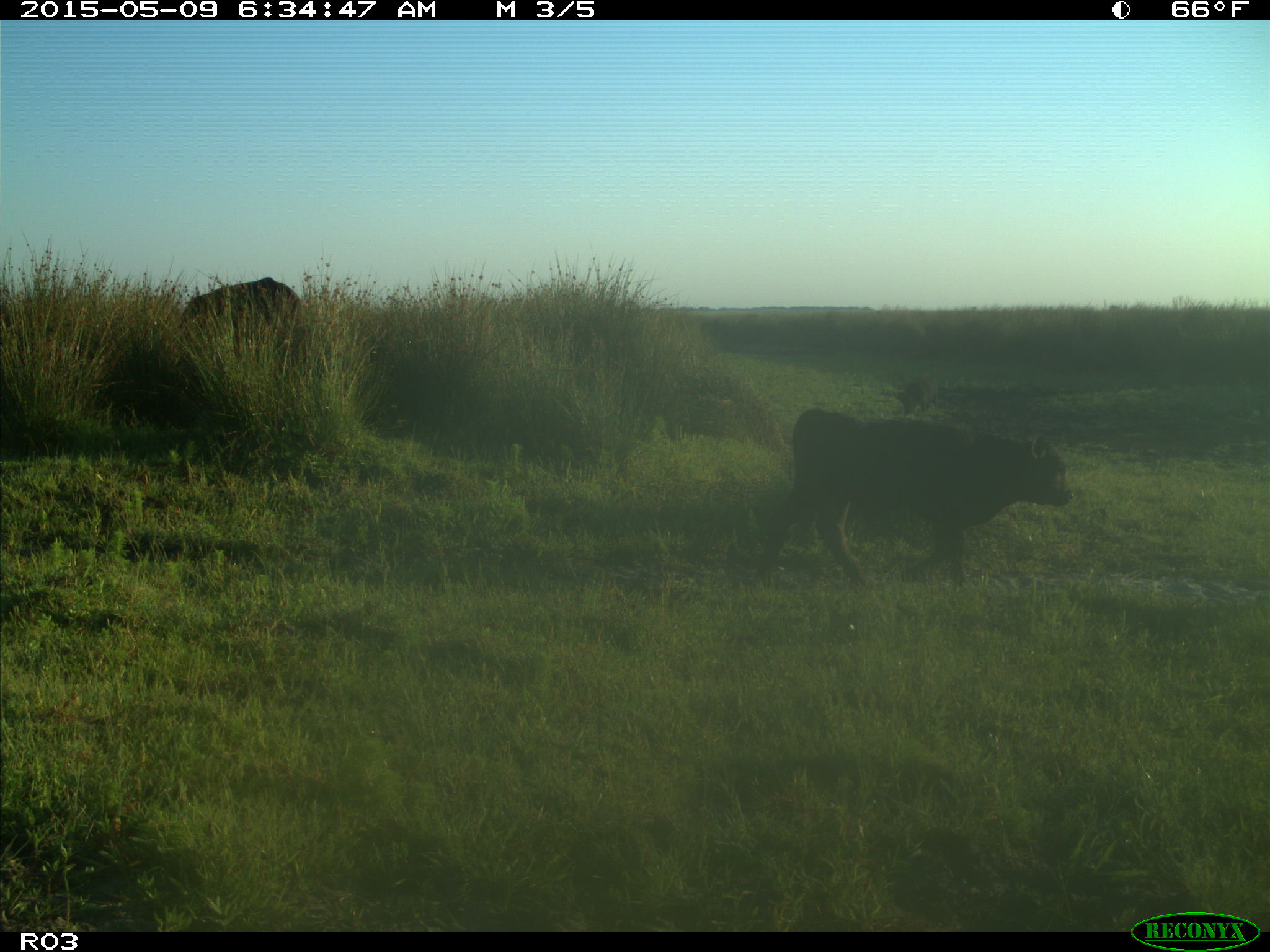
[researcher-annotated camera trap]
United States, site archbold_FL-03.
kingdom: Animalia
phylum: Chordata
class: Mammalia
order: Artiodactyla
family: Bovidae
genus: Bos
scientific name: Bos taurus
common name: domestic cow